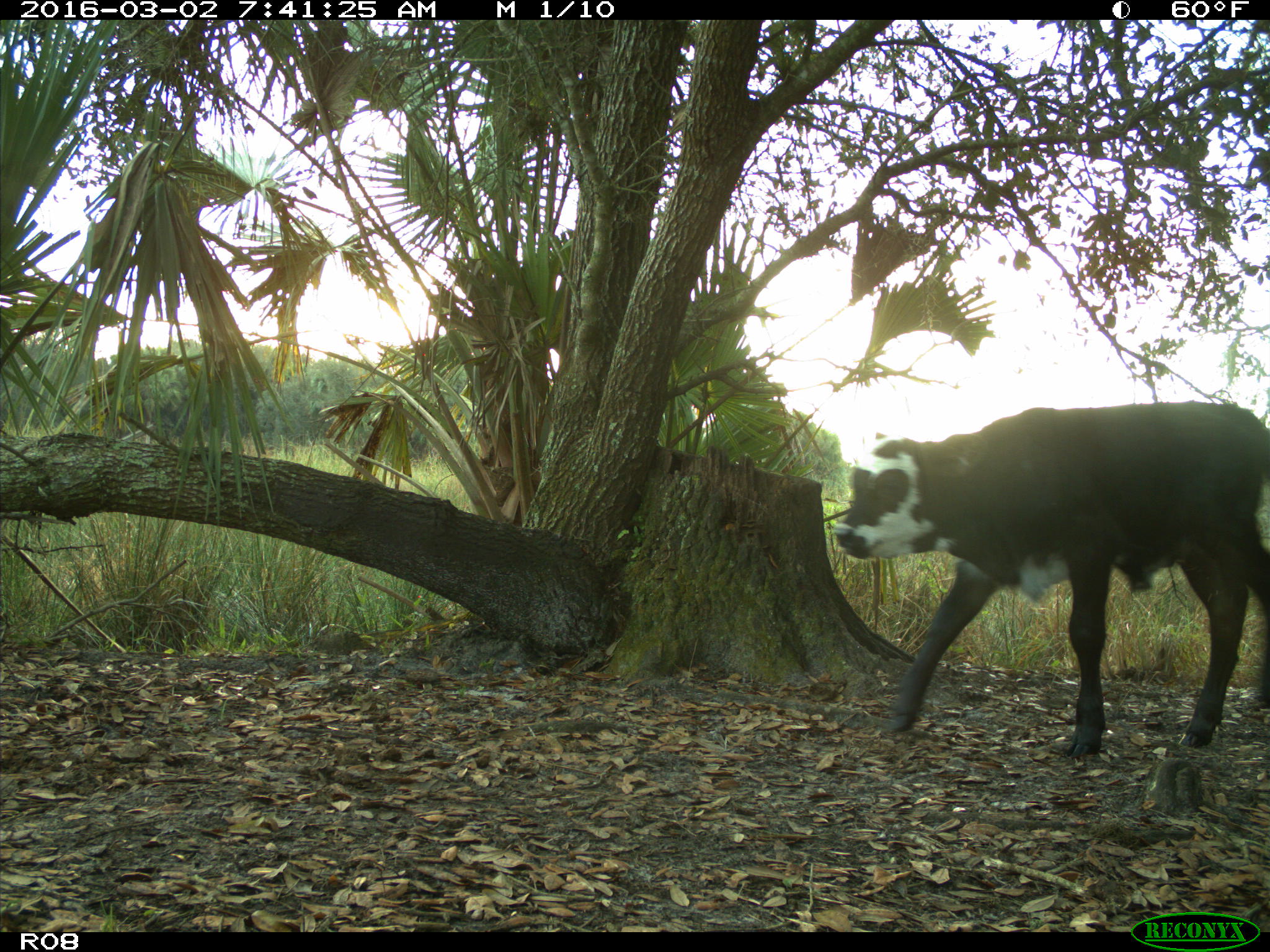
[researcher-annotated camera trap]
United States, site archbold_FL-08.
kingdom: Animalia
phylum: Chordata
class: Mammalia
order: Artiodactyla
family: Bovidae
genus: Bos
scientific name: Bos taurus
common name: domestic cow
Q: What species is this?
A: Bos taurus (domestic cow).